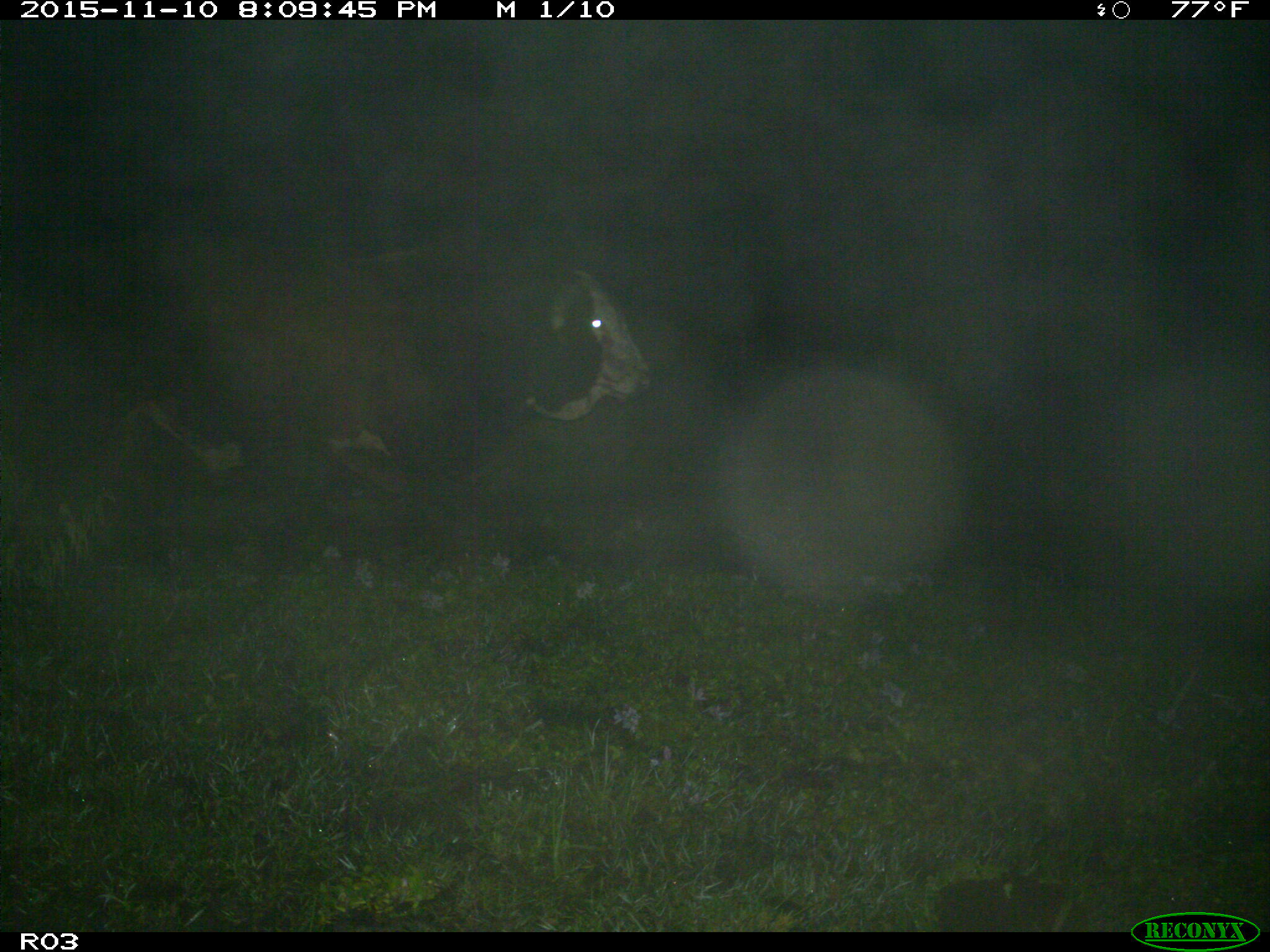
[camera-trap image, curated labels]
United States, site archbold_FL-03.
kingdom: Animalia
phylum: Chordata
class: Mammalia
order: Artiodactyla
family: Bovidae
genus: Bos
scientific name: Bos taurus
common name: domestic cow